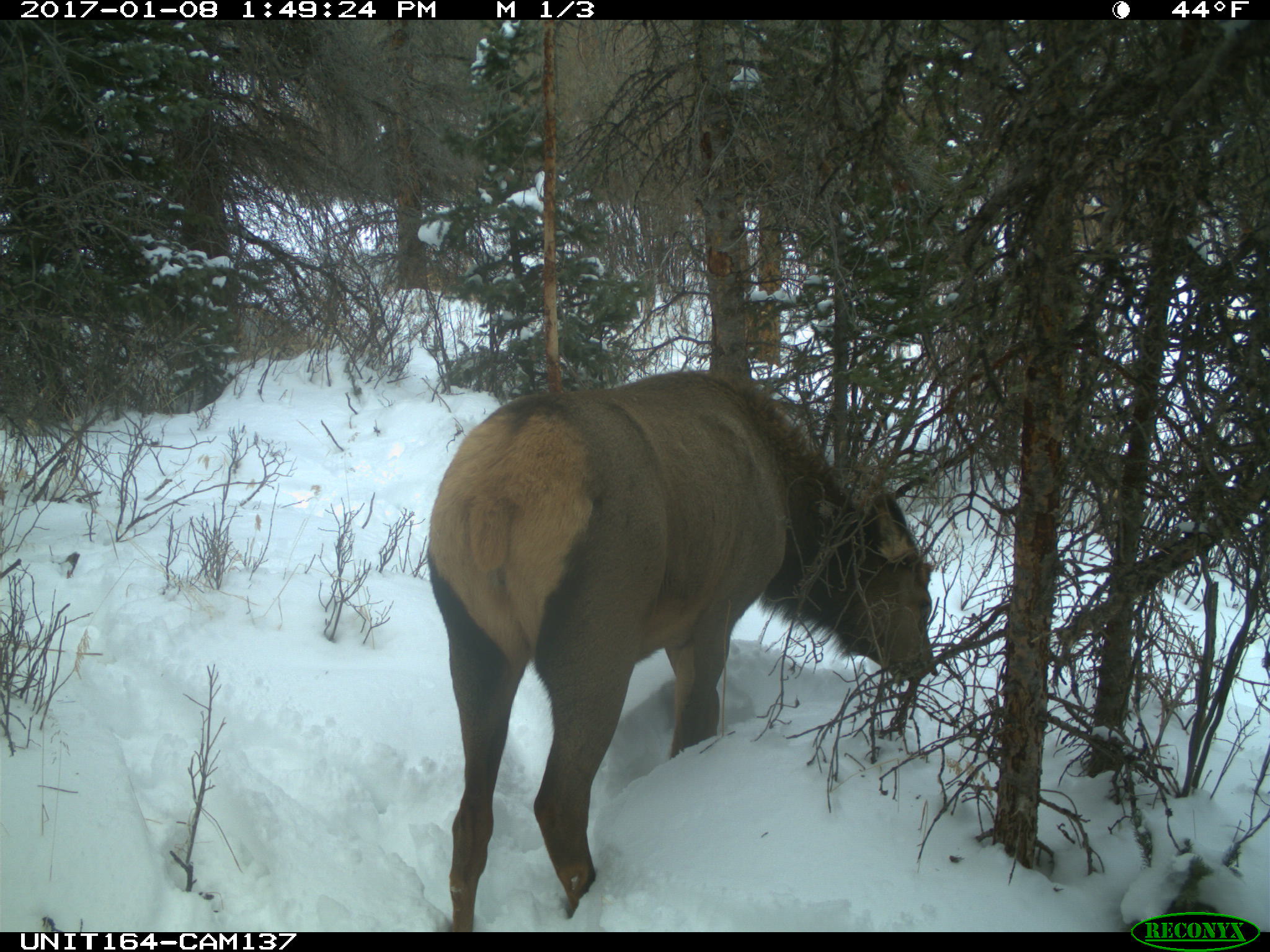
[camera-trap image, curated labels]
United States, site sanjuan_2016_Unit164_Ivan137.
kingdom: Animalia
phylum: Chordata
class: Mammalia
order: Artiodactyla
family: Cervidae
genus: Cervus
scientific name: Cervus elaphus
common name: red deer